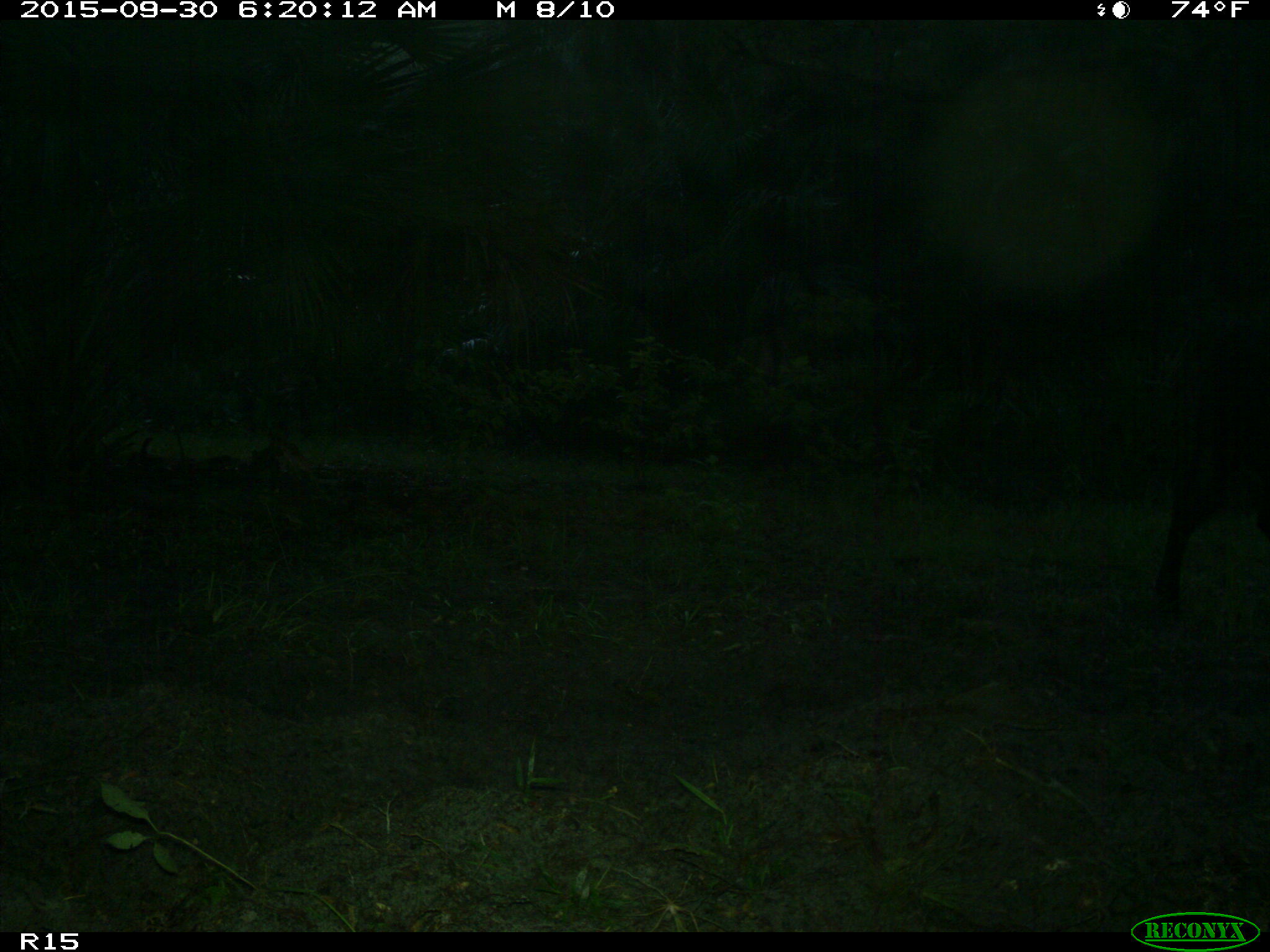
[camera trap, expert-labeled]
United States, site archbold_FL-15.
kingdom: Animalia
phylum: Chordata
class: Mammalia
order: Artiodactyla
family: Bovidae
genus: Bos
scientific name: Bos taurus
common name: domestic cow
Bos taurus (domestic cow).